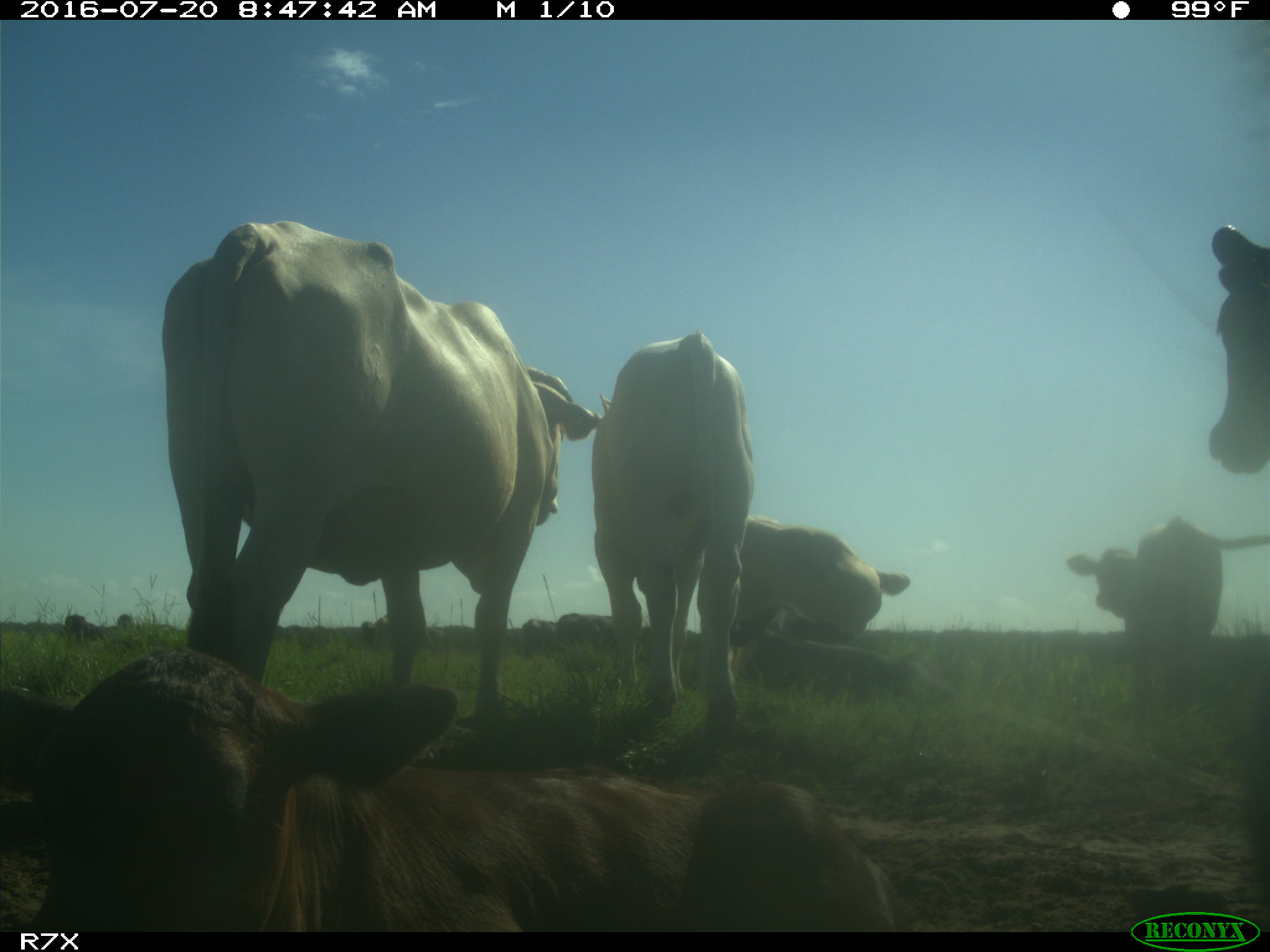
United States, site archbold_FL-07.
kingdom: Animalia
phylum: Chordata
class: Mammalia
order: Artiodactyla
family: Bovidae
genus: Bos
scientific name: Bos taurus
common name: domestic cow